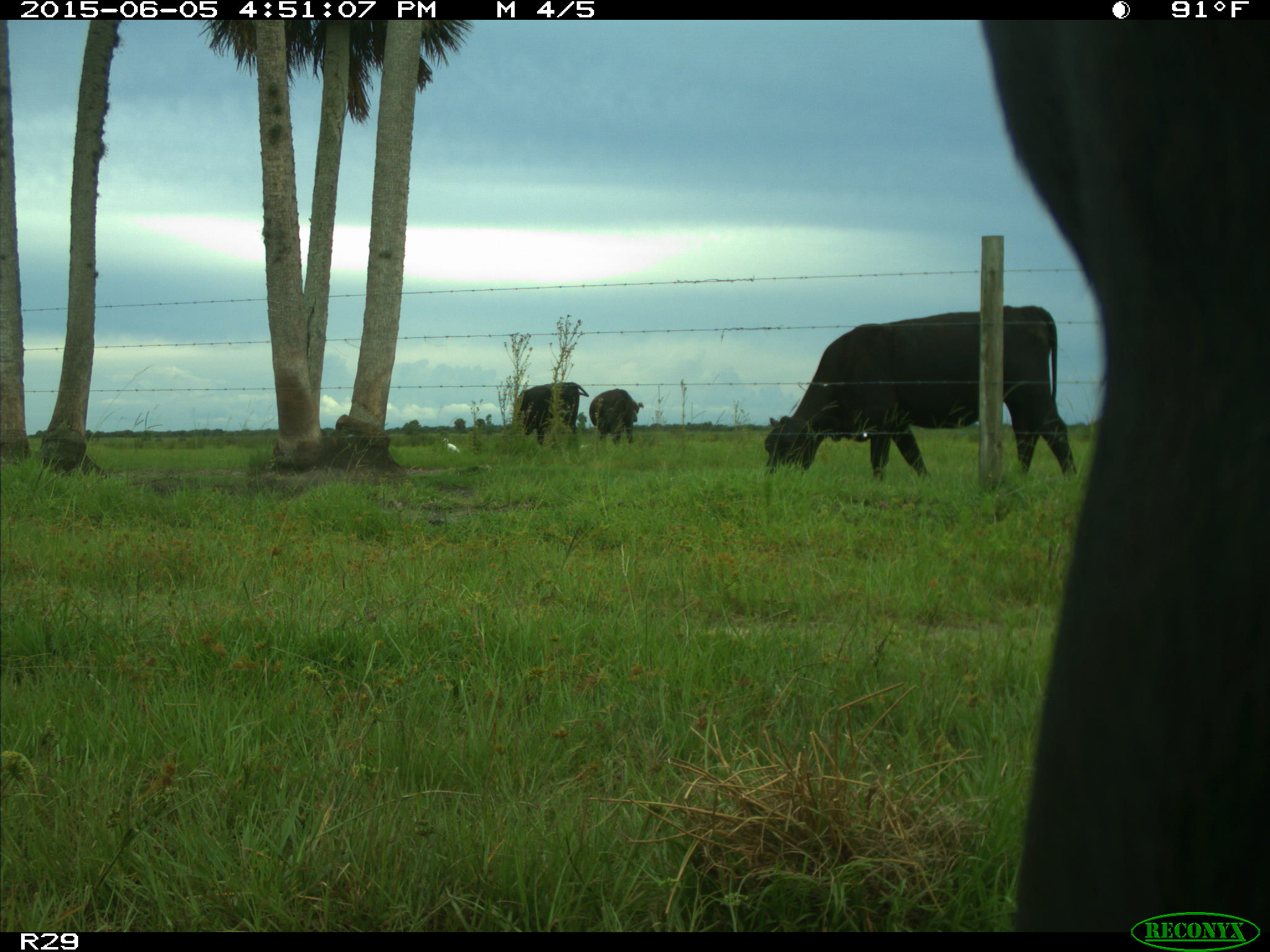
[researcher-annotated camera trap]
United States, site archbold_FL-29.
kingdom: Animalia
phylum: Chordata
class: Mammalia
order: Artiodactyla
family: Bovidae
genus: Bos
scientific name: Bos taurus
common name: domestic cow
Bos taurus (domestic cow).